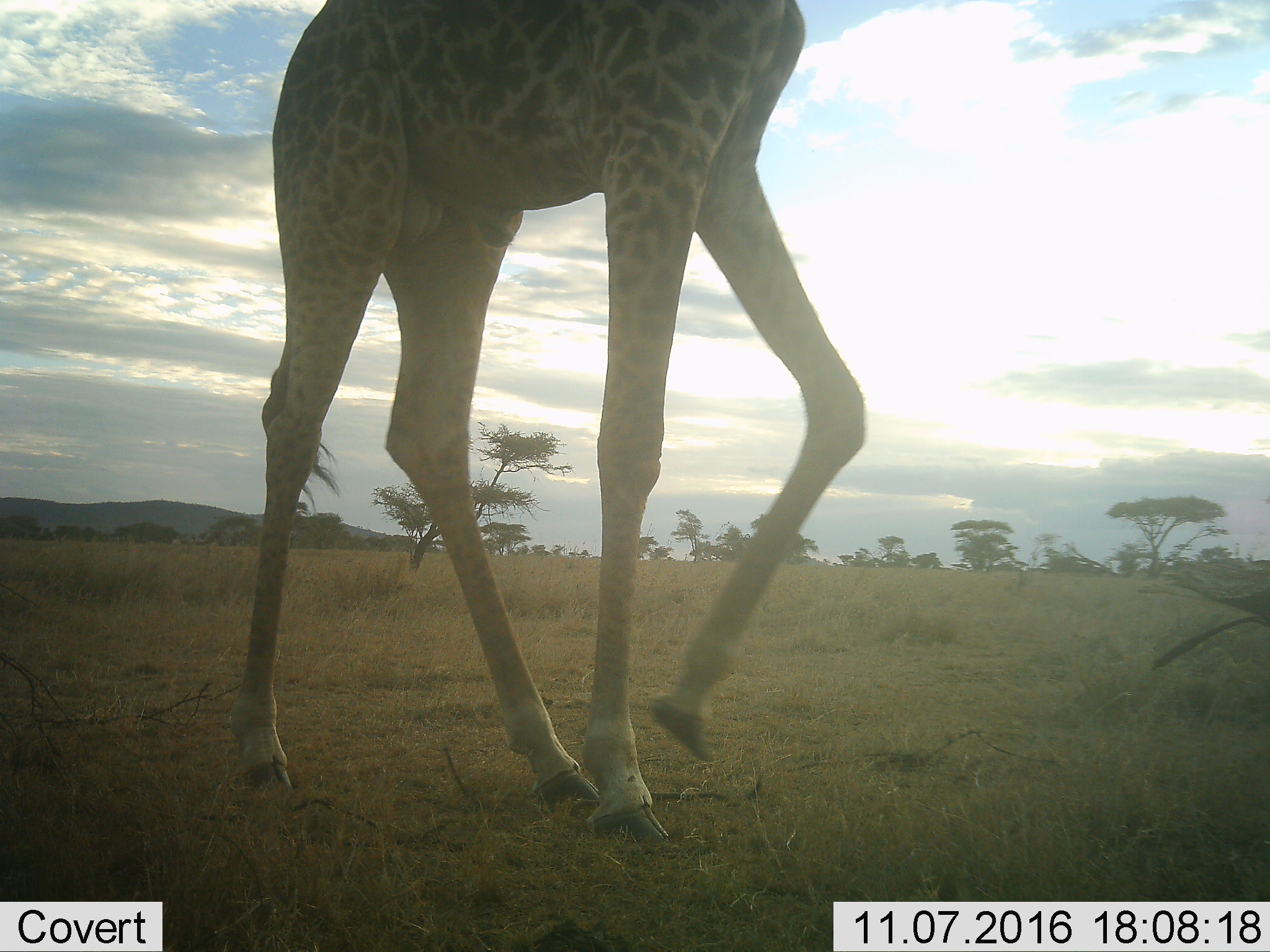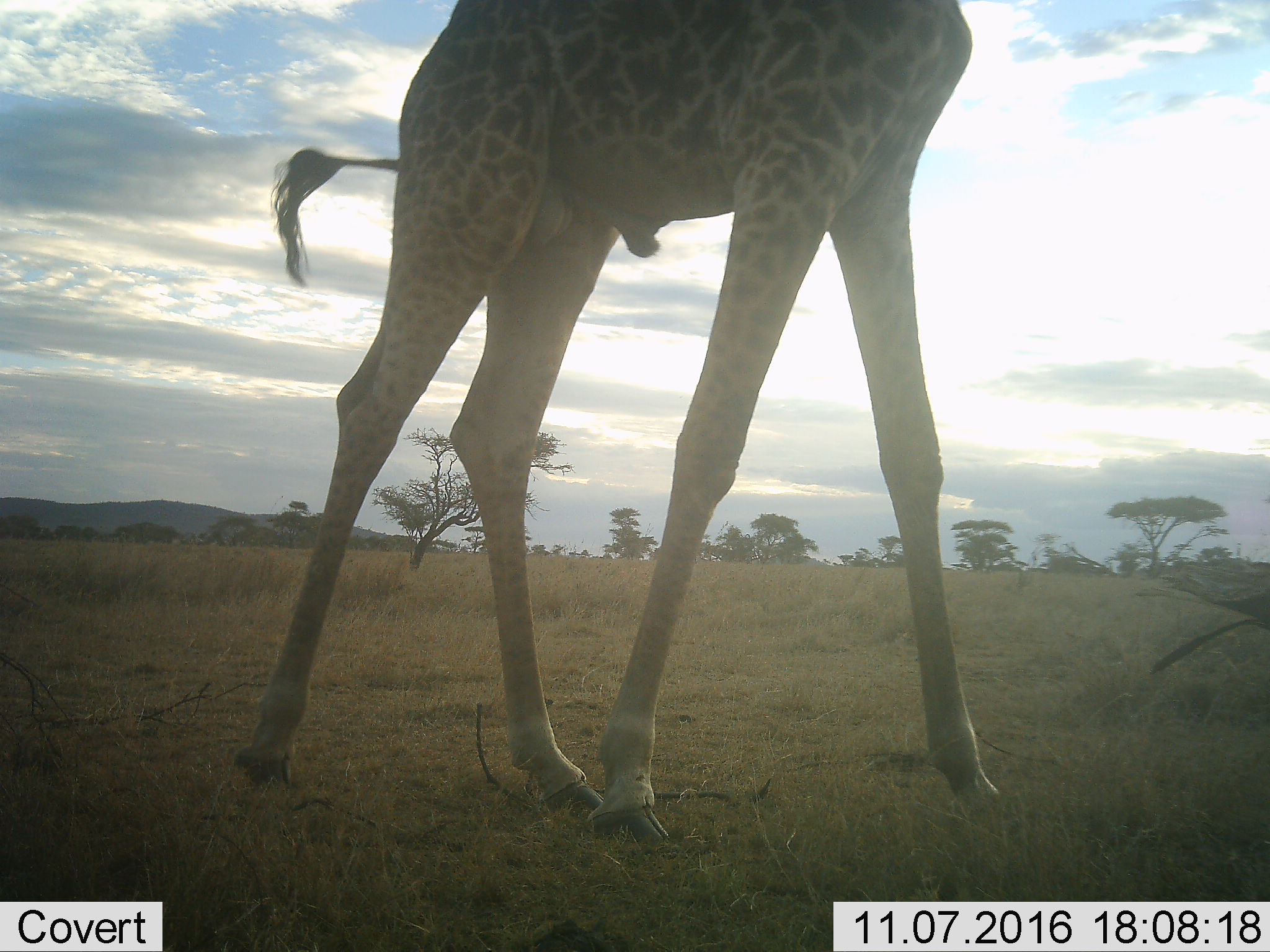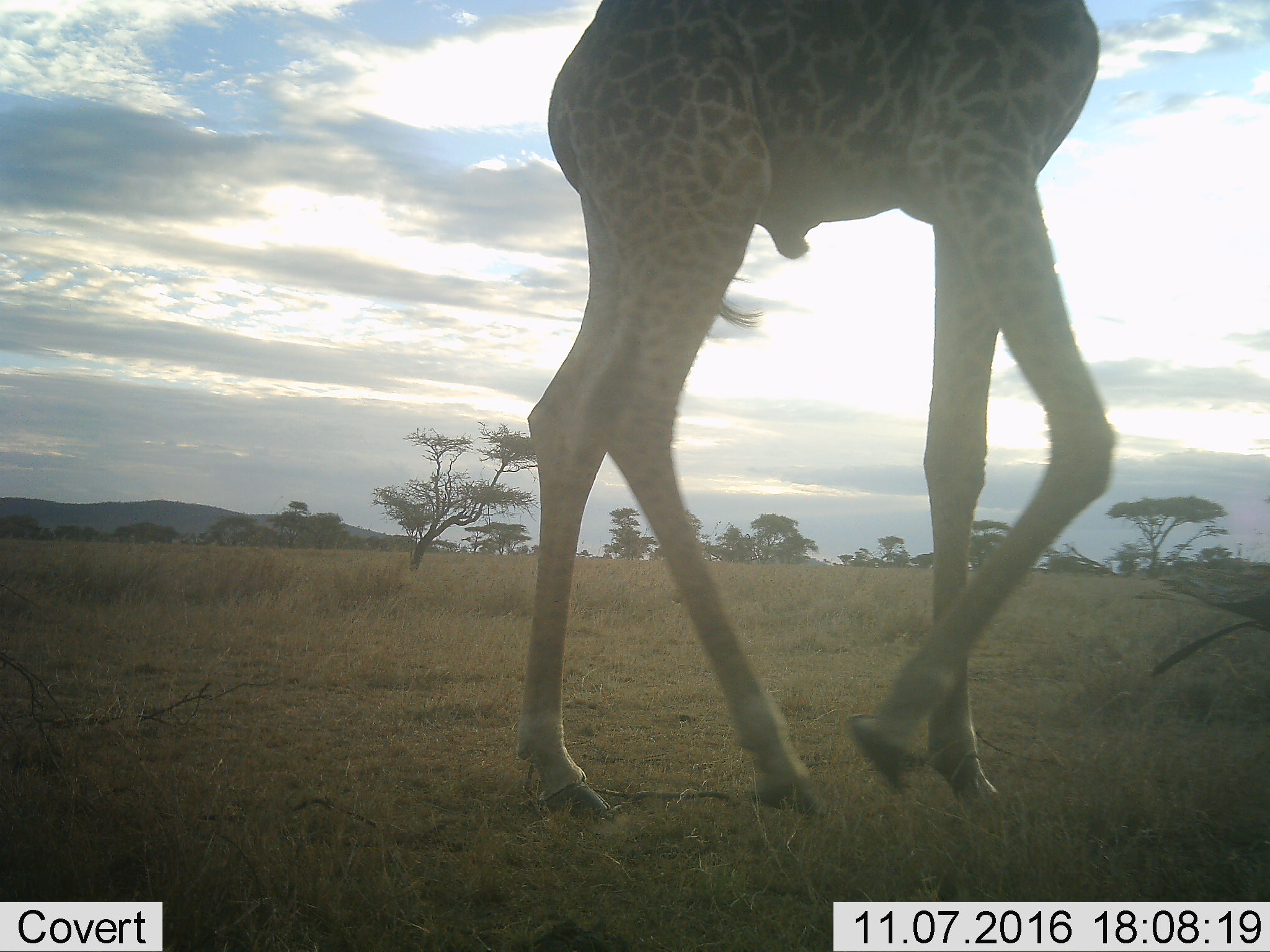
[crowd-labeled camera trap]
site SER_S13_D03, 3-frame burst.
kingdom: Animalia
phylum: Chordata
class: Mammalia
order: Artiodactyla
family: Giraffidae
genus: Giraffa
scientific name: Giraffa camelopardalis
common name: giraffe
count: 1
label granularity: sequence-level